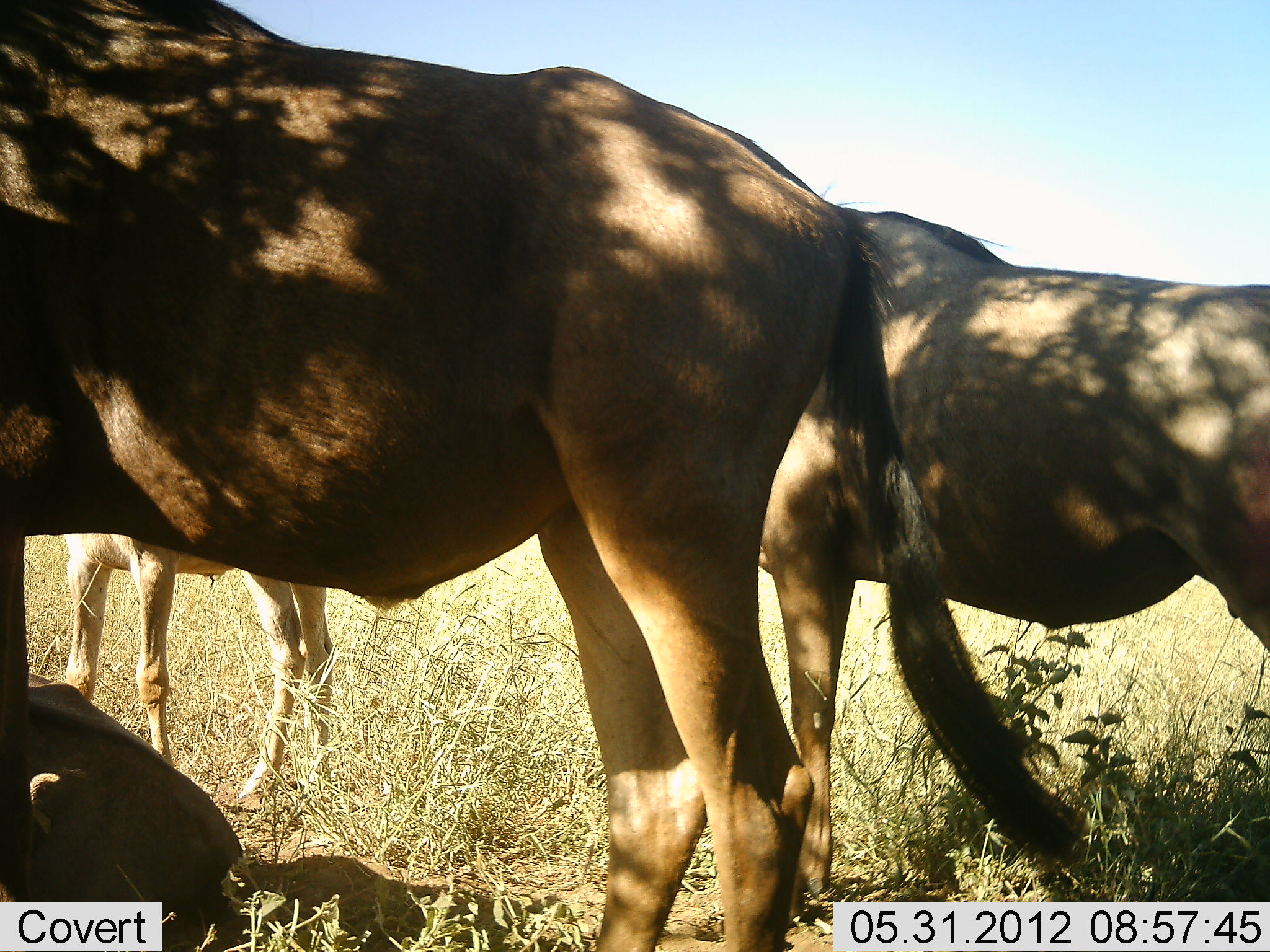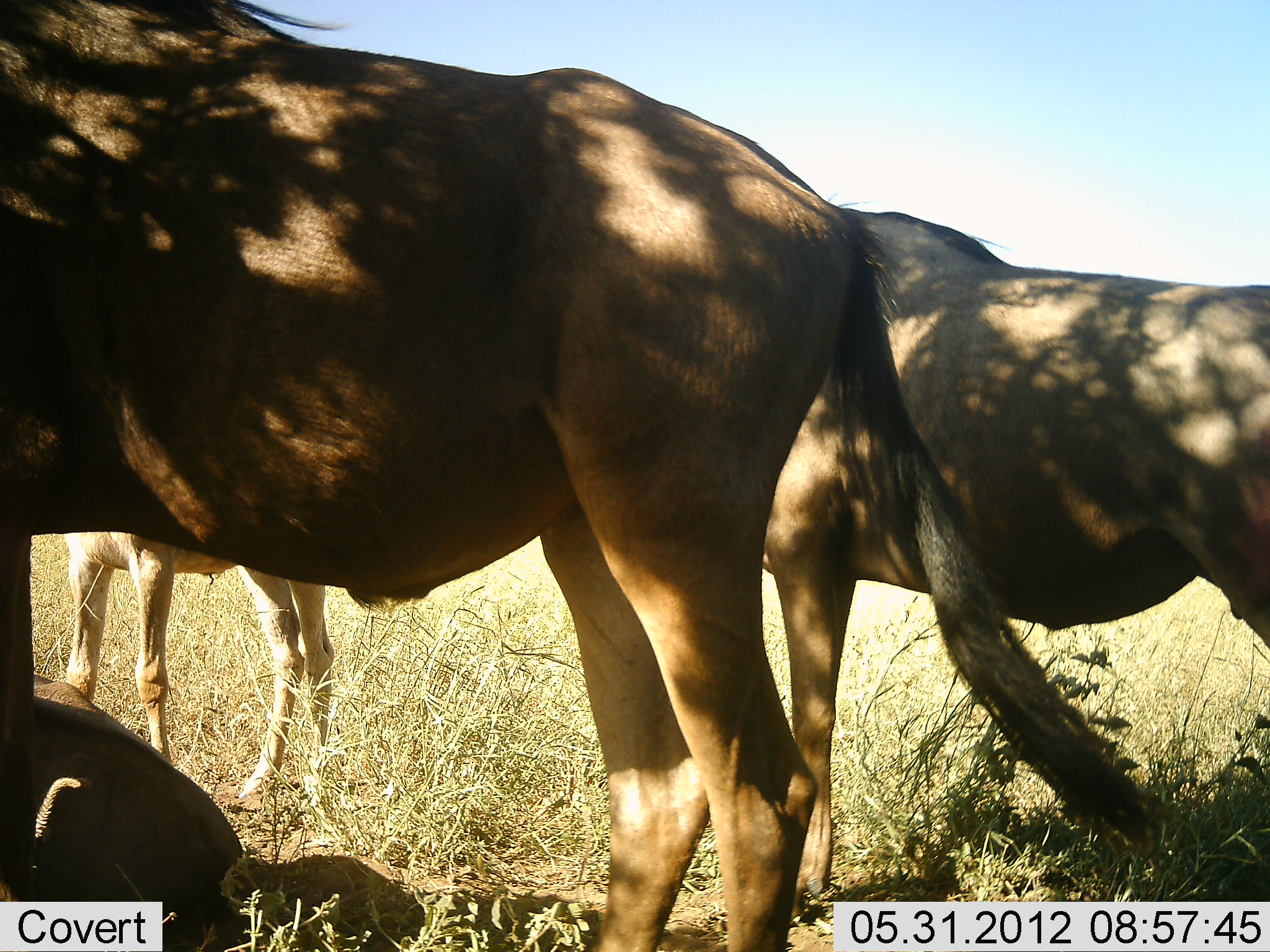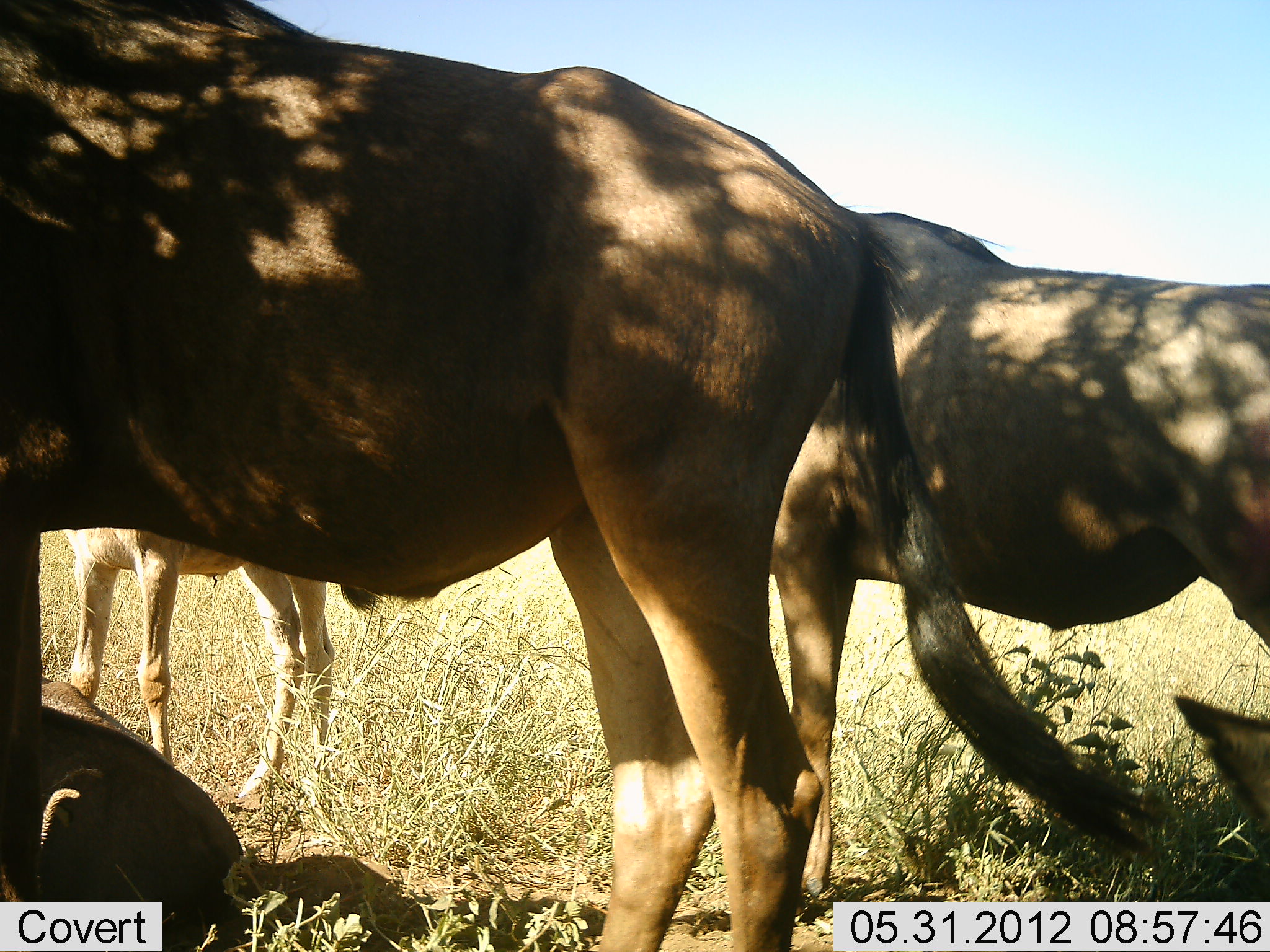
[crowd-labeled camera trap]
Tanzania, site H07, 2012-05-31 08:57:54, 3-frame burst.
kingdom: Animalia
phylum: Chordata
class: Mammalia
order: Artiodactyla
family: Bovidae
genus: Connochaetes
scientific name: Connochaetes taurinus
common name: blue wildebeest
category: wildebeest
Wildebeest (blue wildebeest) (Connochaetes taurinus), count 4. Behavior (volunteer vote fractions): standing 100%, resting 90%, moving 0%, interacting 0%. Young present (vote fraction): 80%. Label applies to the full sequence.